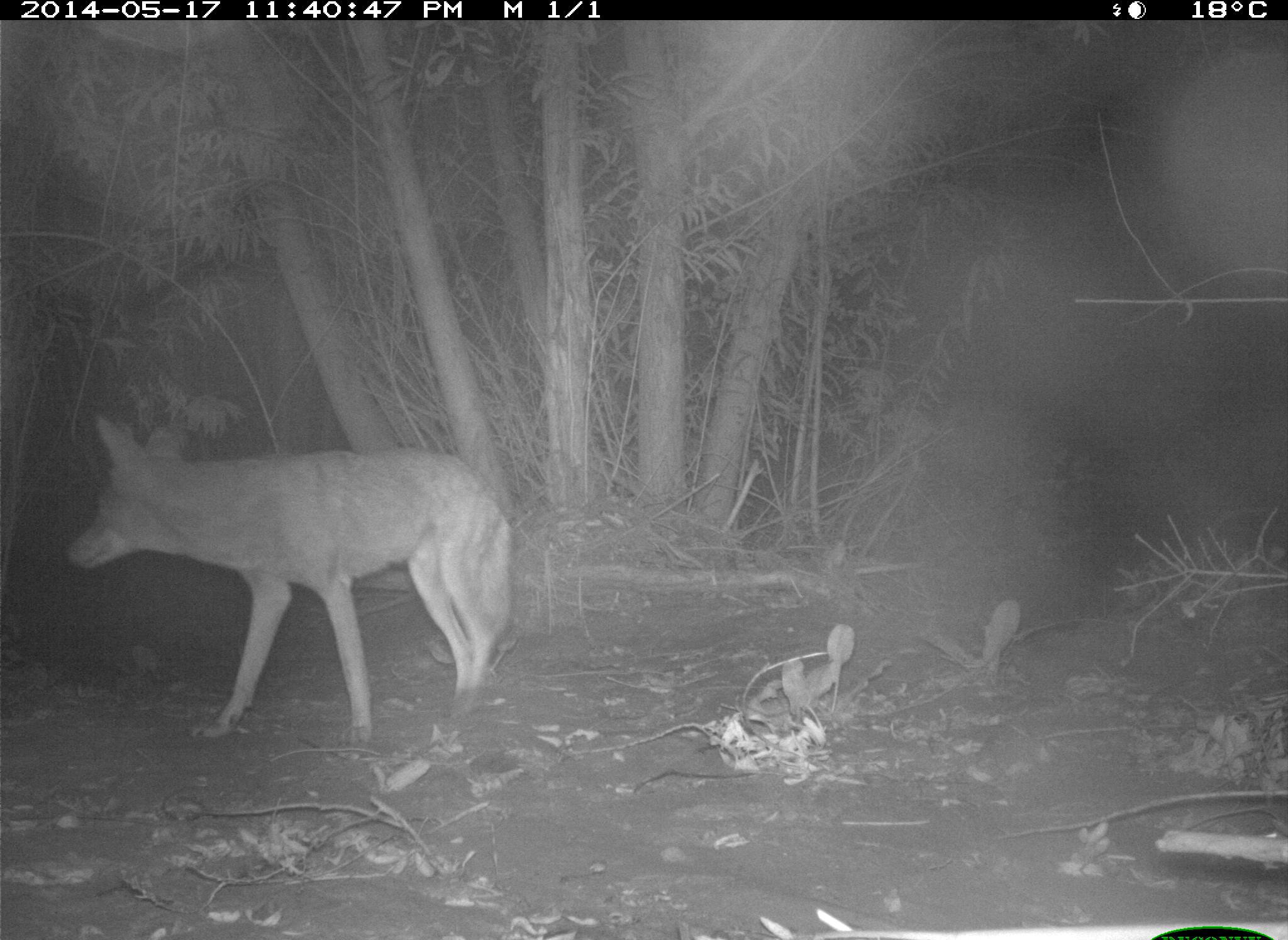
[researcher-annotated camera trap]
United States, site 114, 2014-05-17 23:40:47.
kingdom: Animalia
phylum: Chordata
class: Mammalia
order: Carnivora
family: Canidae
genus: Canis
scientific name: Canis latrans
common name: coyote